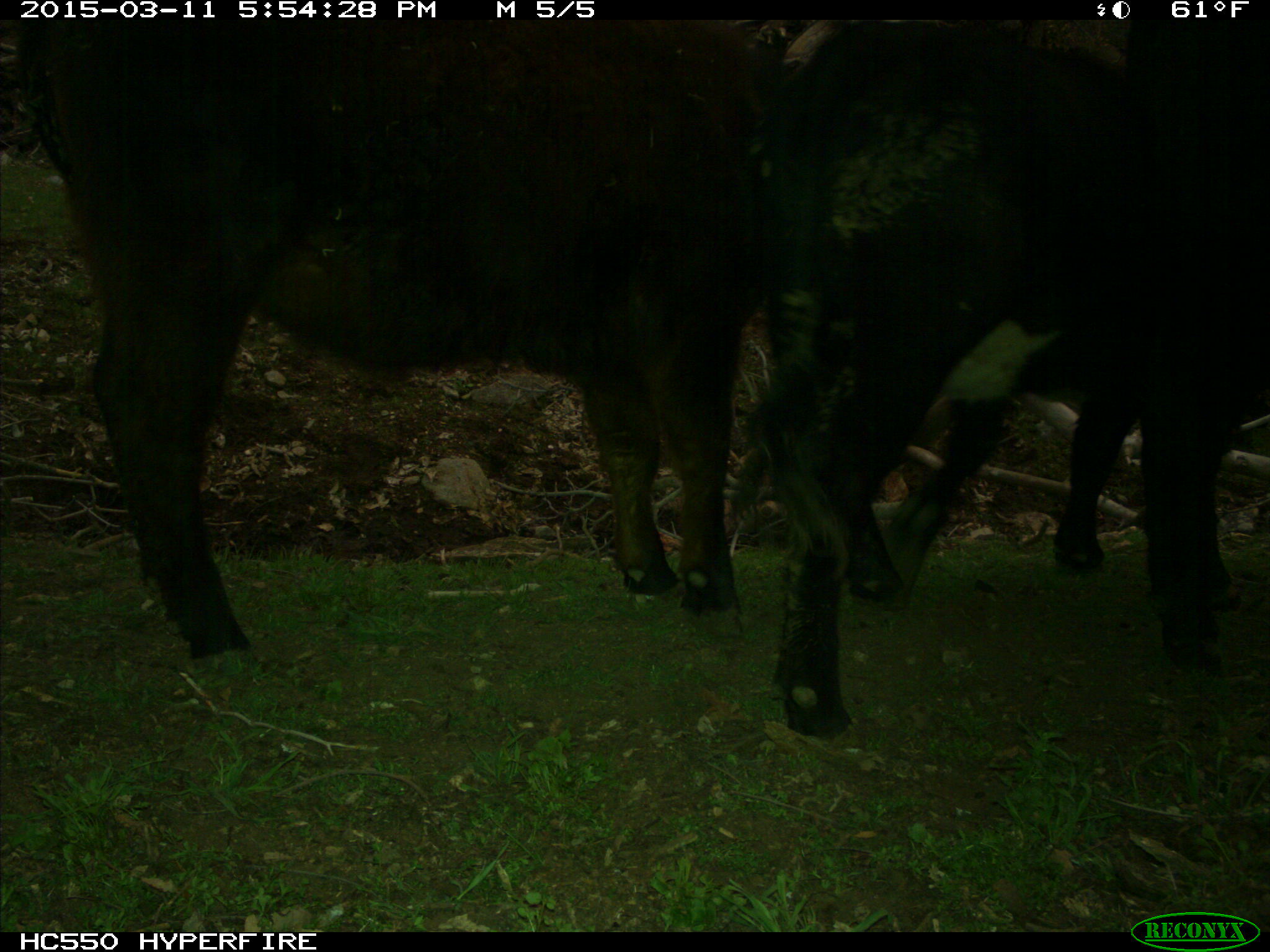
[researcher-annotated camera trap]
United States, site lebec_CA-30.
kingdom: Animalia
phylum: Chordata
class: Mammalia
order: Artiodactyla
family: Bovidae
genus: Bos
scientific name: Bos taurus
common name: domestic cow